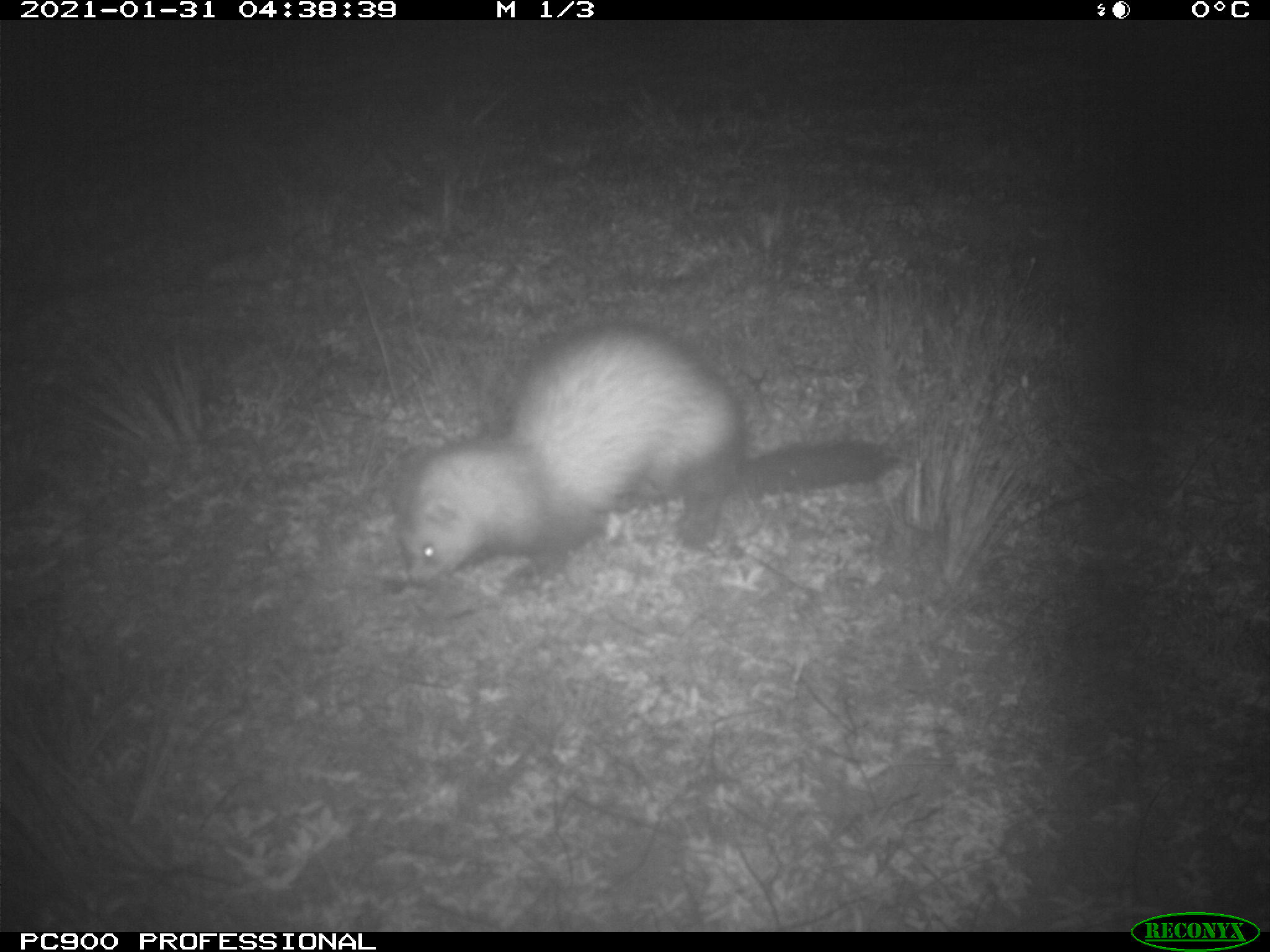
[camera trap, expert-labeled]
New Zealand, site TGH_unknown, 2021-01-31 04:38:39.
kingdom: Animalia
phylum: Chordata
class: Mammalia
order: Carnivora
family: Mustelidae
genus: Mustela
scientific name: Mustela furo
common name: ferret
Ferret (Mustela furo).